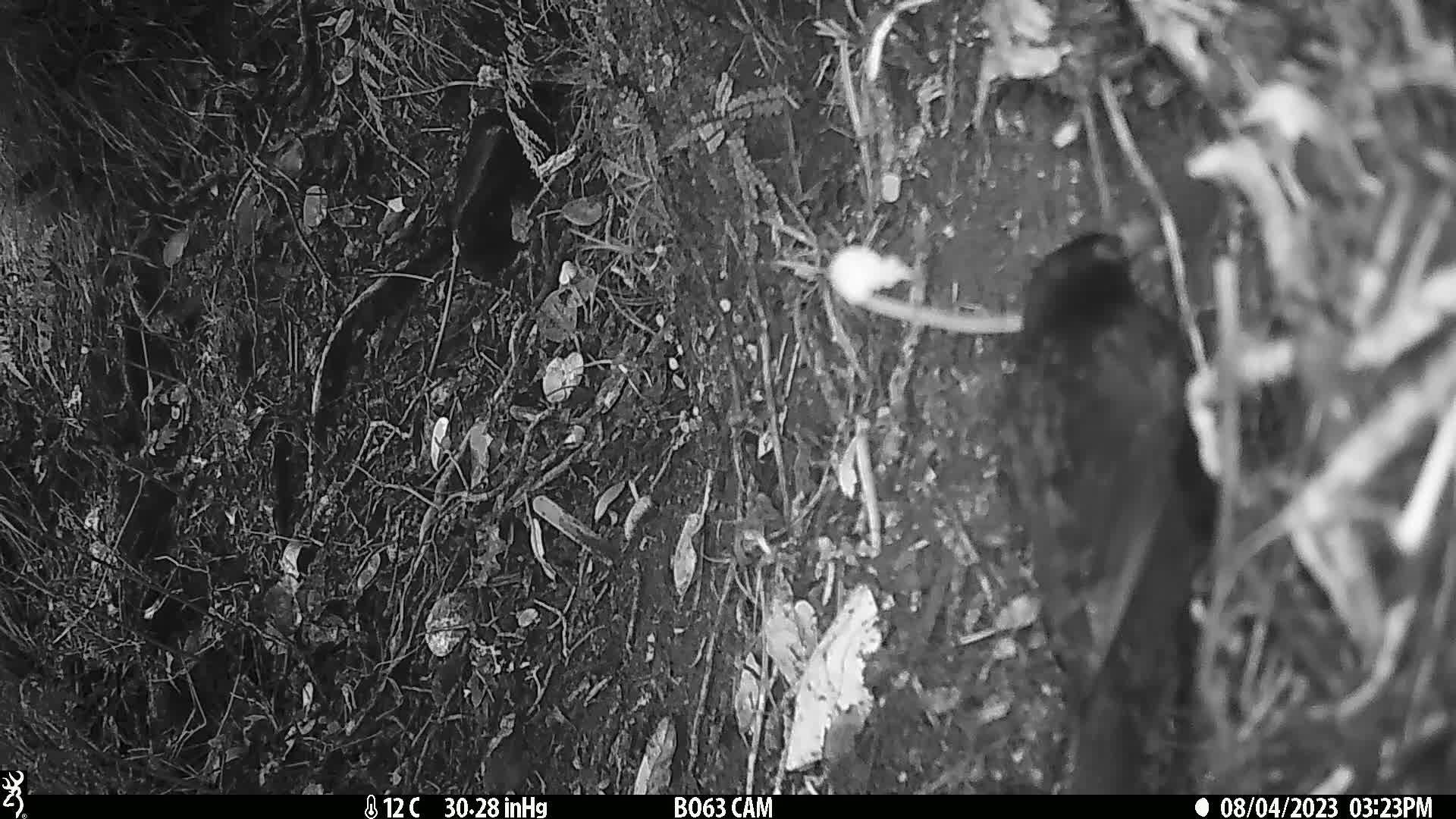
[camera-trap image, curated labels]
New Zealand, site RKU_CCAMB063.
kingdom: Animalia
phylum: Chordata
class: Aves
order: Passeriformes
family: Turdidae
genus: Turdus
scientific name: Turdus merula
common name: eurasian blackbird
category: blackbird